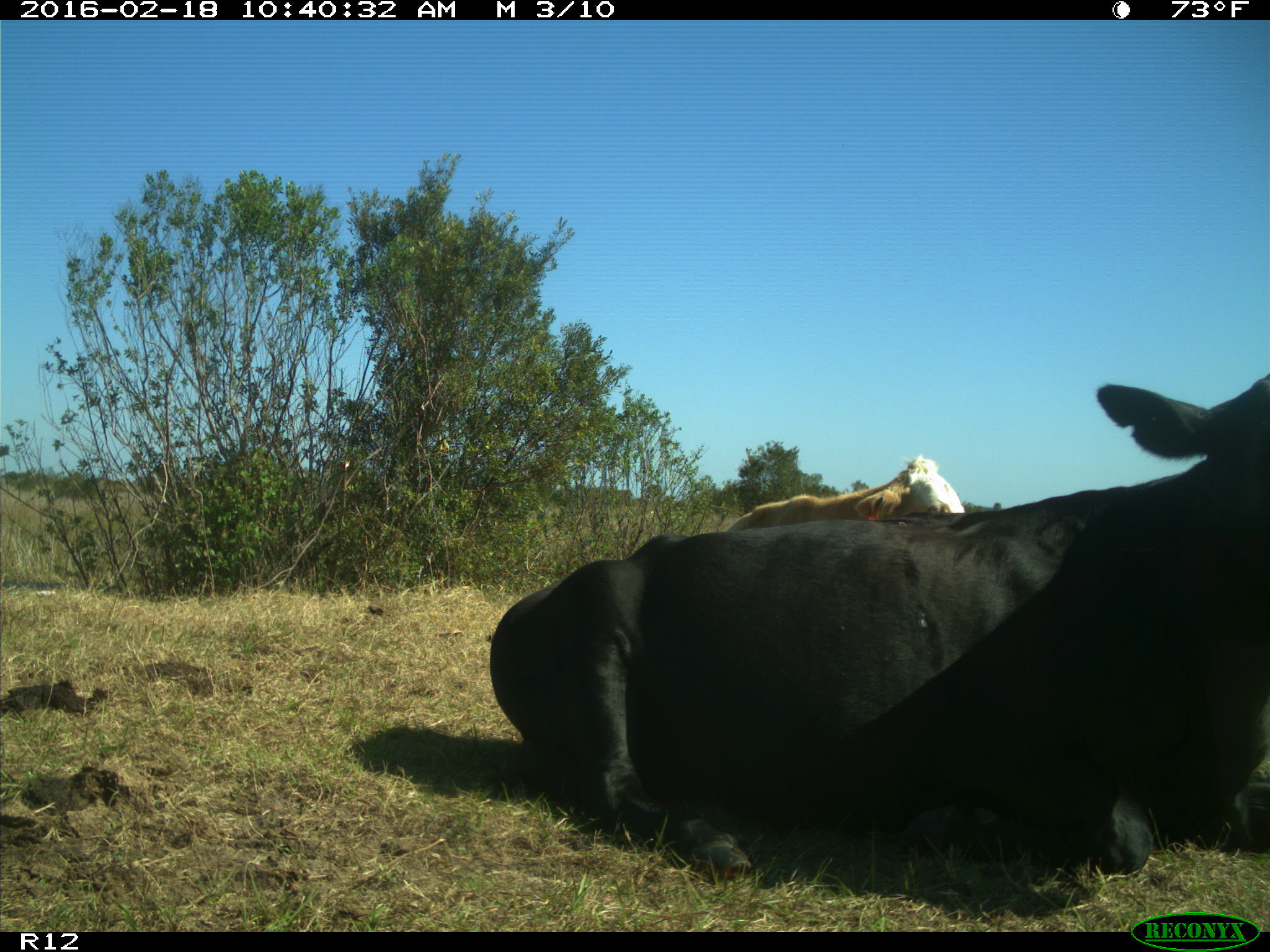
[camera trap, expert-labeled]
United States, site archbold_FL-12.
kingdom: Animalia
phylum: Chordata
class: Mammalia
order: Artiodactyla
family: Bovidae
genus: Bos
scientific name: Bos taurus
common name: domestic cow